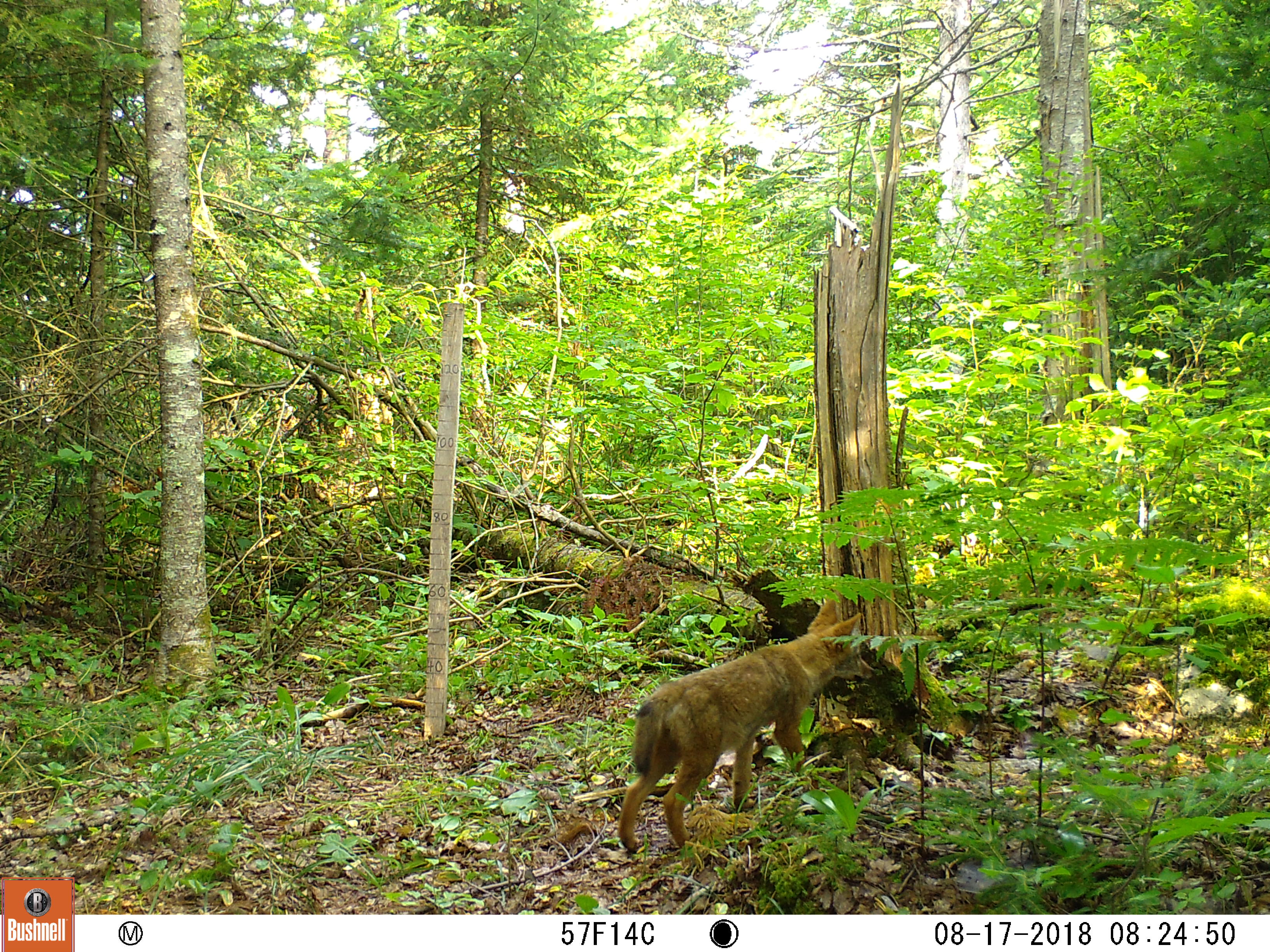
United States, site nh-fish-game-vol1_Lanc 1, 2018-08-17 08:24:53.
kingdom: Animalia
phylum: Chordata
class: Mammalia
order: Carnivora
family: Canidae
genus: Canis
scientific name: Canis latrans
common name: coyote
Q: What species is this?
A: Coyote (Canis latrans).